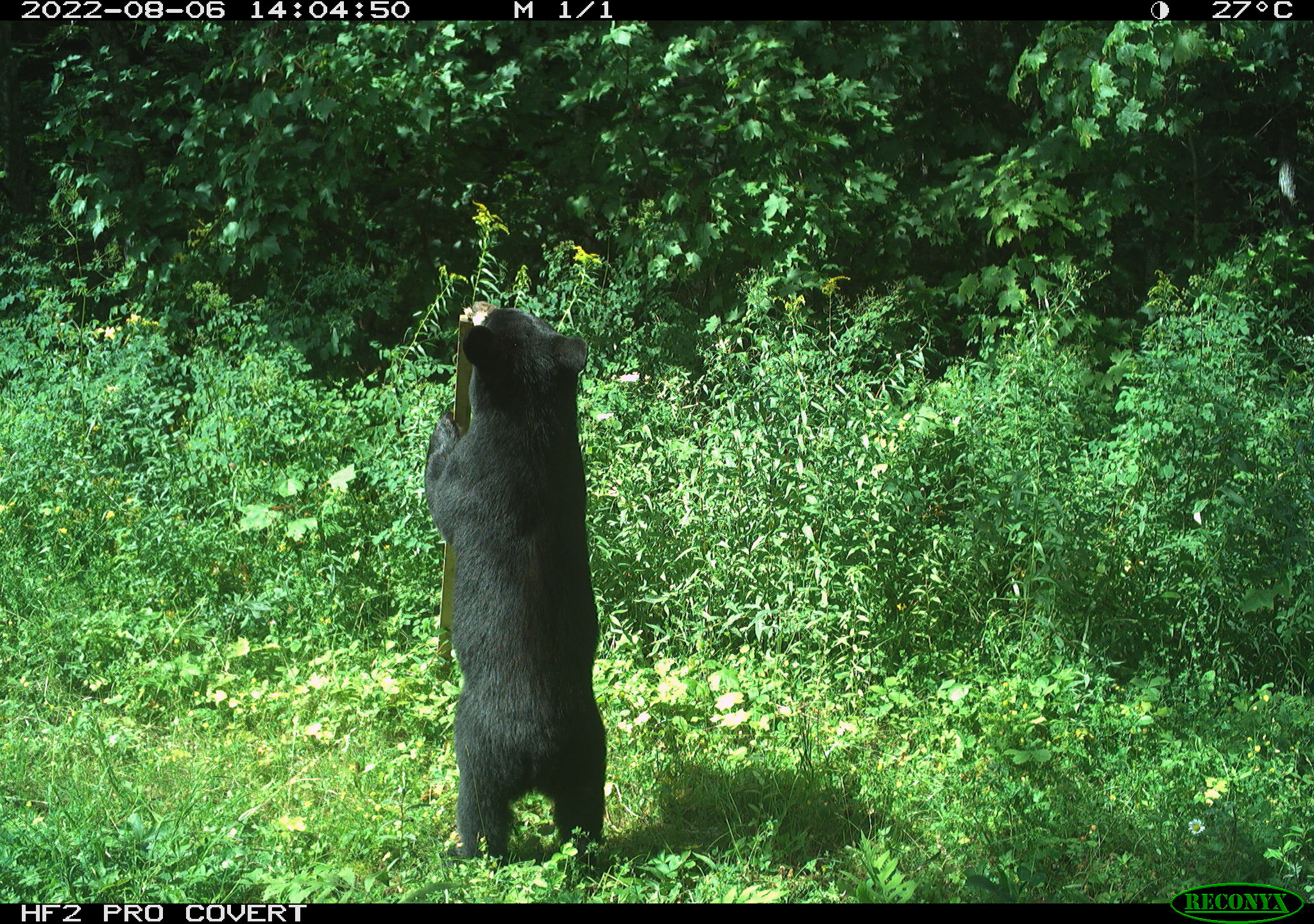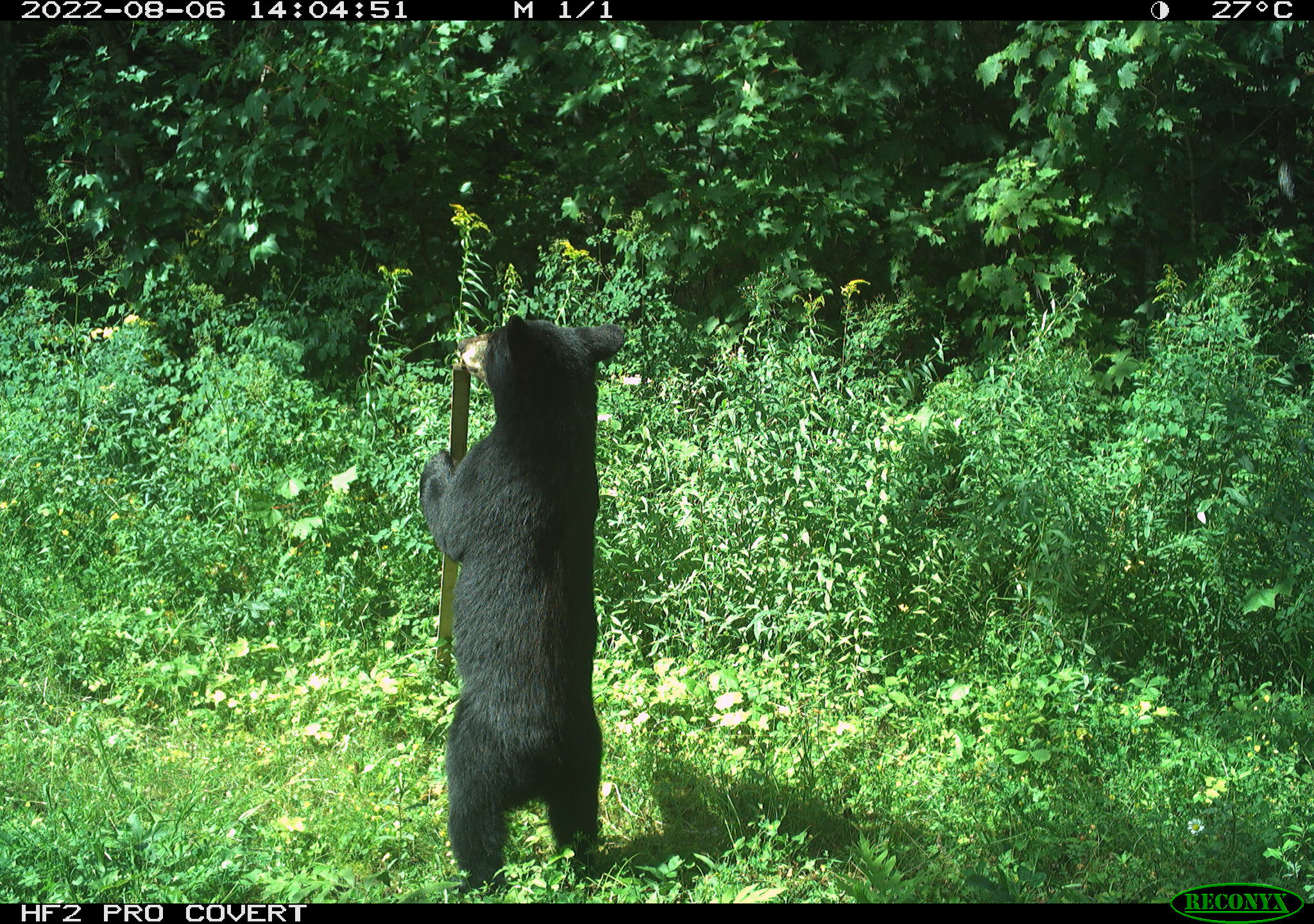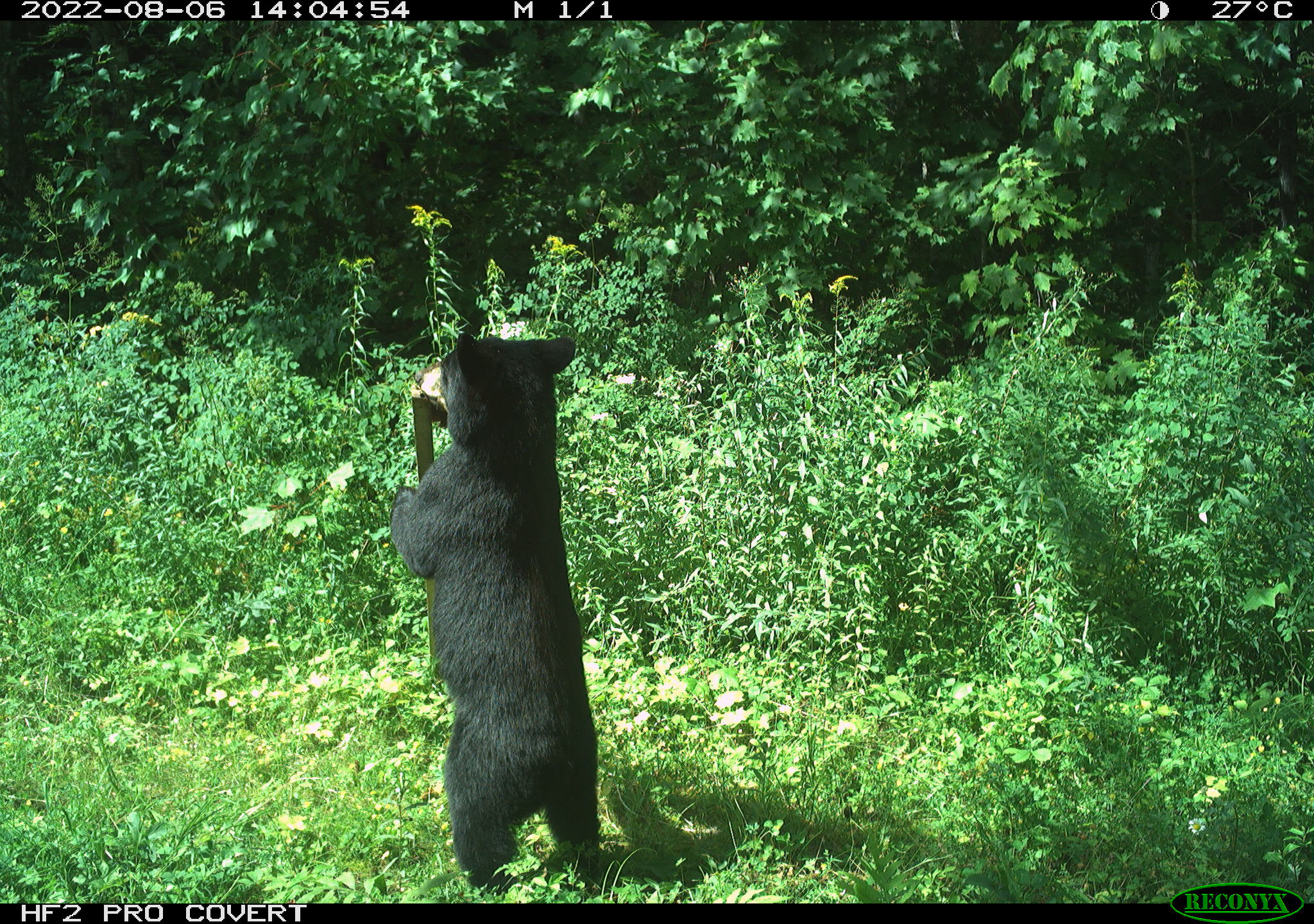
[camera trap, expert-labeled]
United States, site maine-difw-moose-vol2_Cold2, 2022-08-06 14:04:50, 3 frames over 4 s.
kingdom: Animalia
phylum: Chordata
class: Mammalia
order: Carnivora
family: Ursidae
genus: Ursus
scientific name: Ursus americanus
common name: black bear